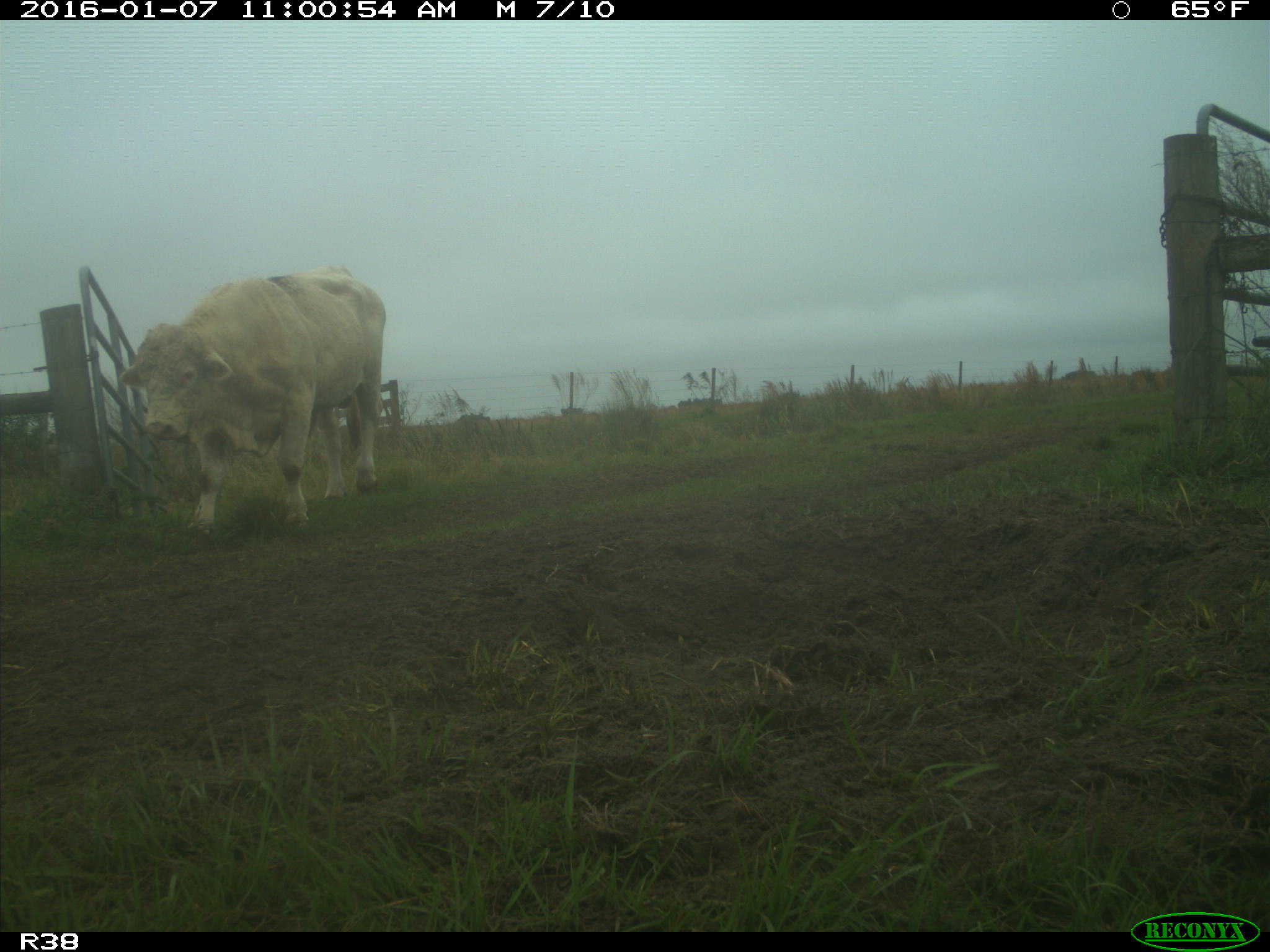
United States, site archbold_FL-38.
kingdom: Animalia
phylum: Chordata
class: Mammalia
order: Artiodactyla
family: Bovidae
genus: Bos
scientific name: Bos taurus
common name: domestic cow